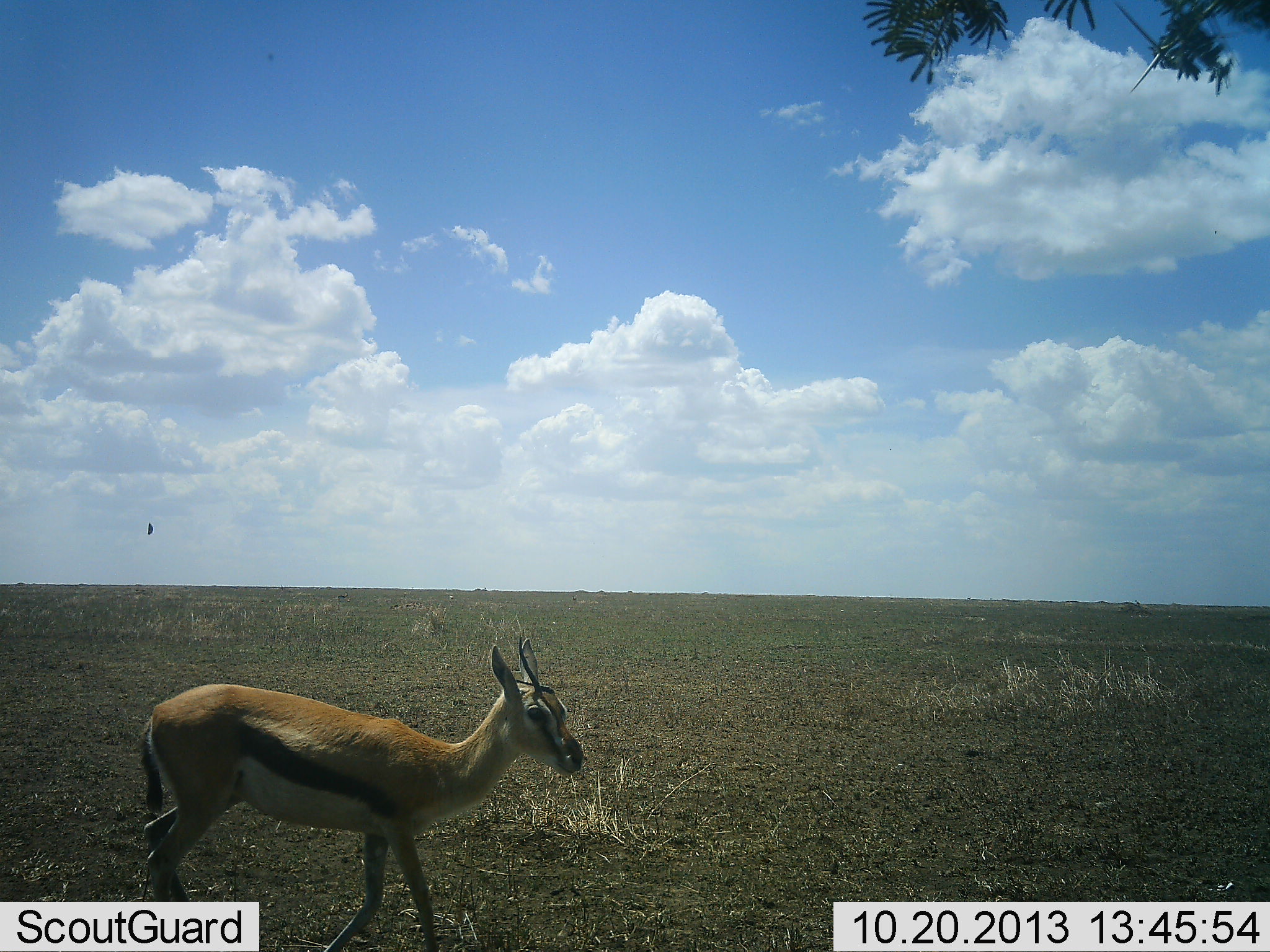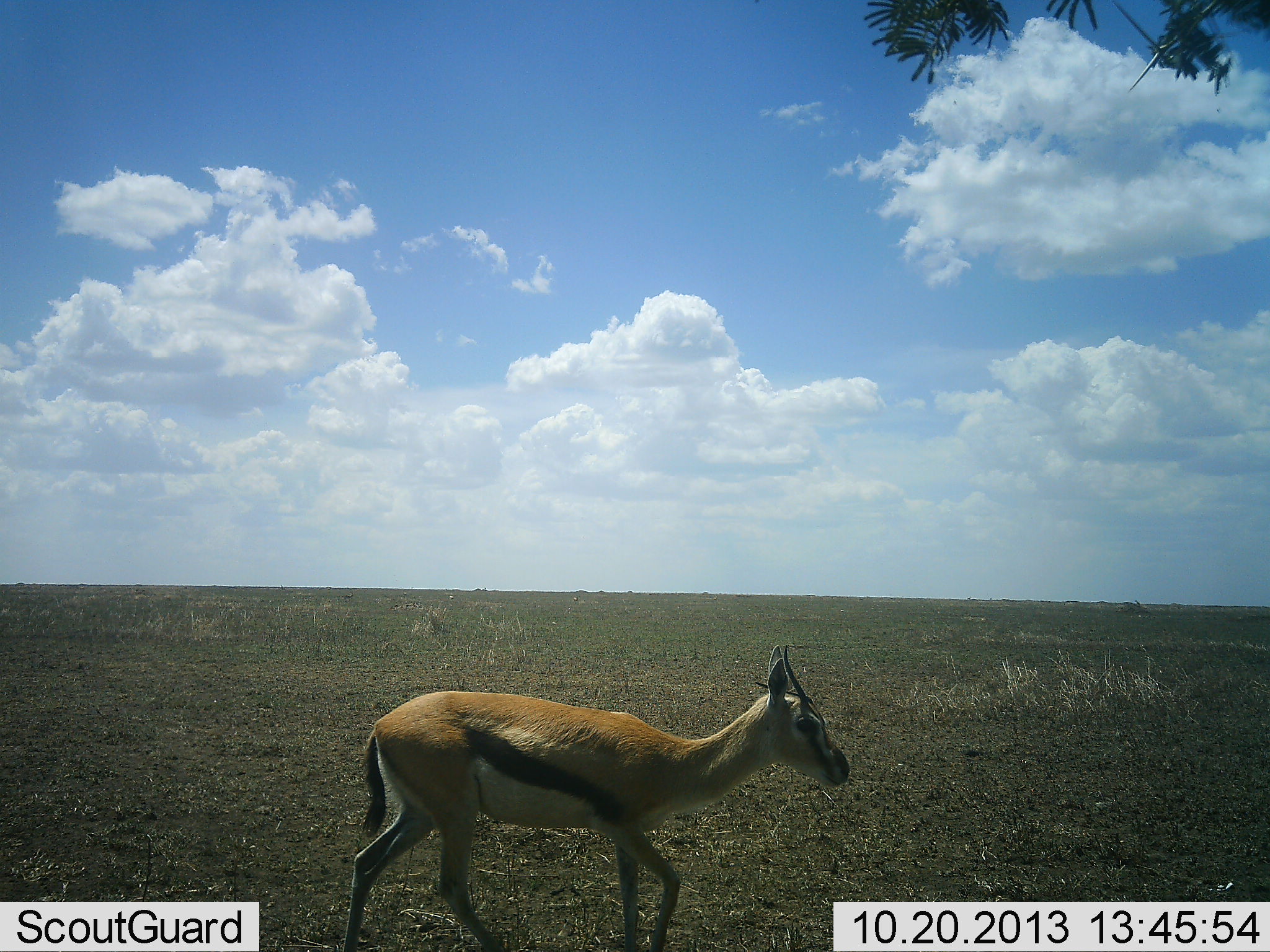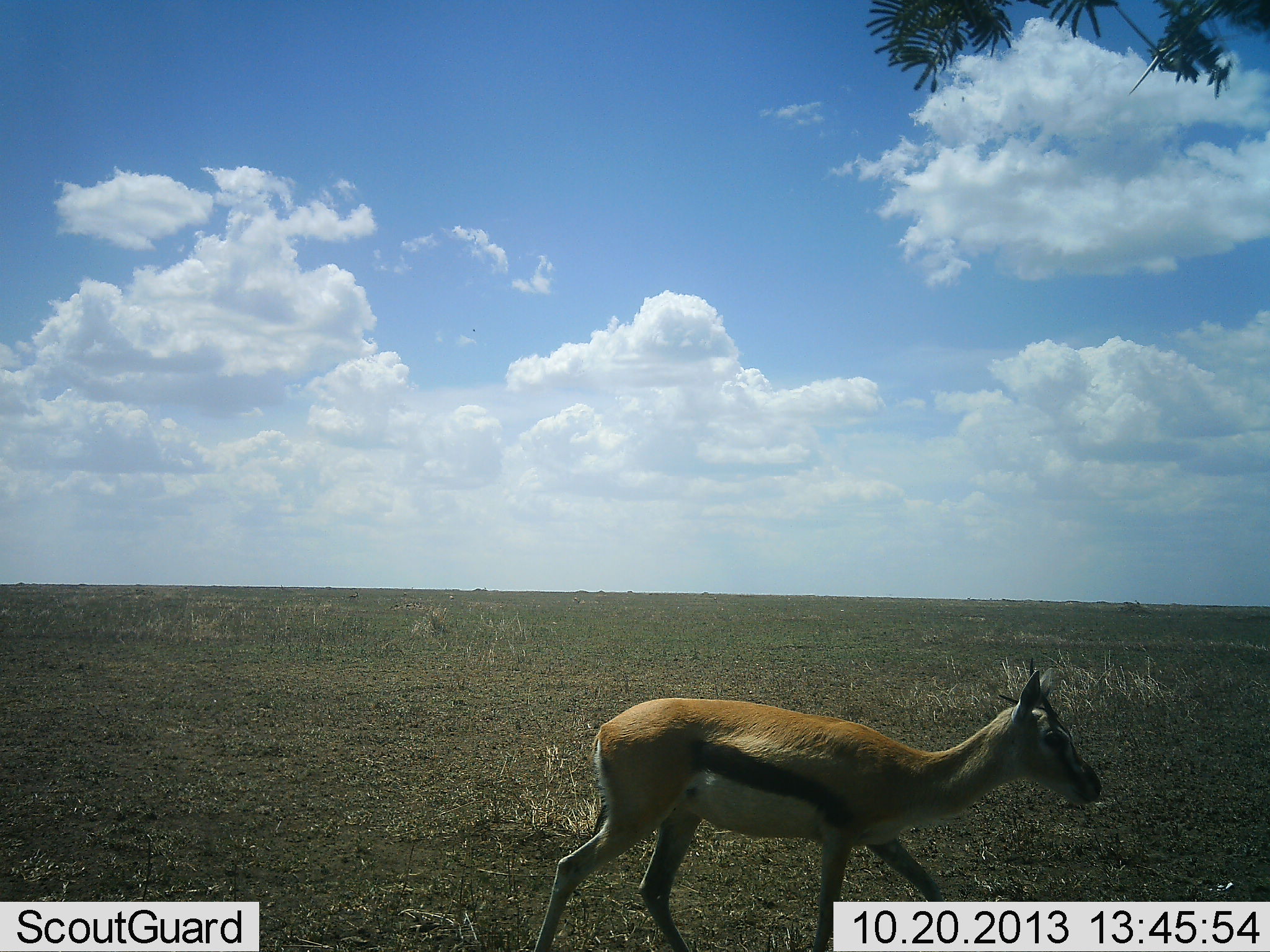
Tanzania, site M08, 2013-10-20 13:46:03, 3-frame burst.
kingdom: Animalia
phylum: Chordata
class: Mammalia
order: Artiodactyla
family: Bovidae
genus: Eudorcas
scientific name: Eudorcas thomsonii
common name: thomson's gazelle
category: gazellethomsons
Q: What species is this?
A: Gazellethomsons (thomson's gazelle) (Eudorcas thomsonii).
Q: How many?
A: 1.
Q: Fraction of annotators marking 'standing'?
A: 0%.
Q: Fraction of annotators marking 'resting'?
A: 0%.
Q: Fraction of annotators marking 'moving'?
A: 100%.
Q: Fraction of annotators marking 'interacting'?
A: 0%.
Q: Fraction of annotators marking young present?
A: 0%.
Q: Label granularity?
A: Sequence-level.